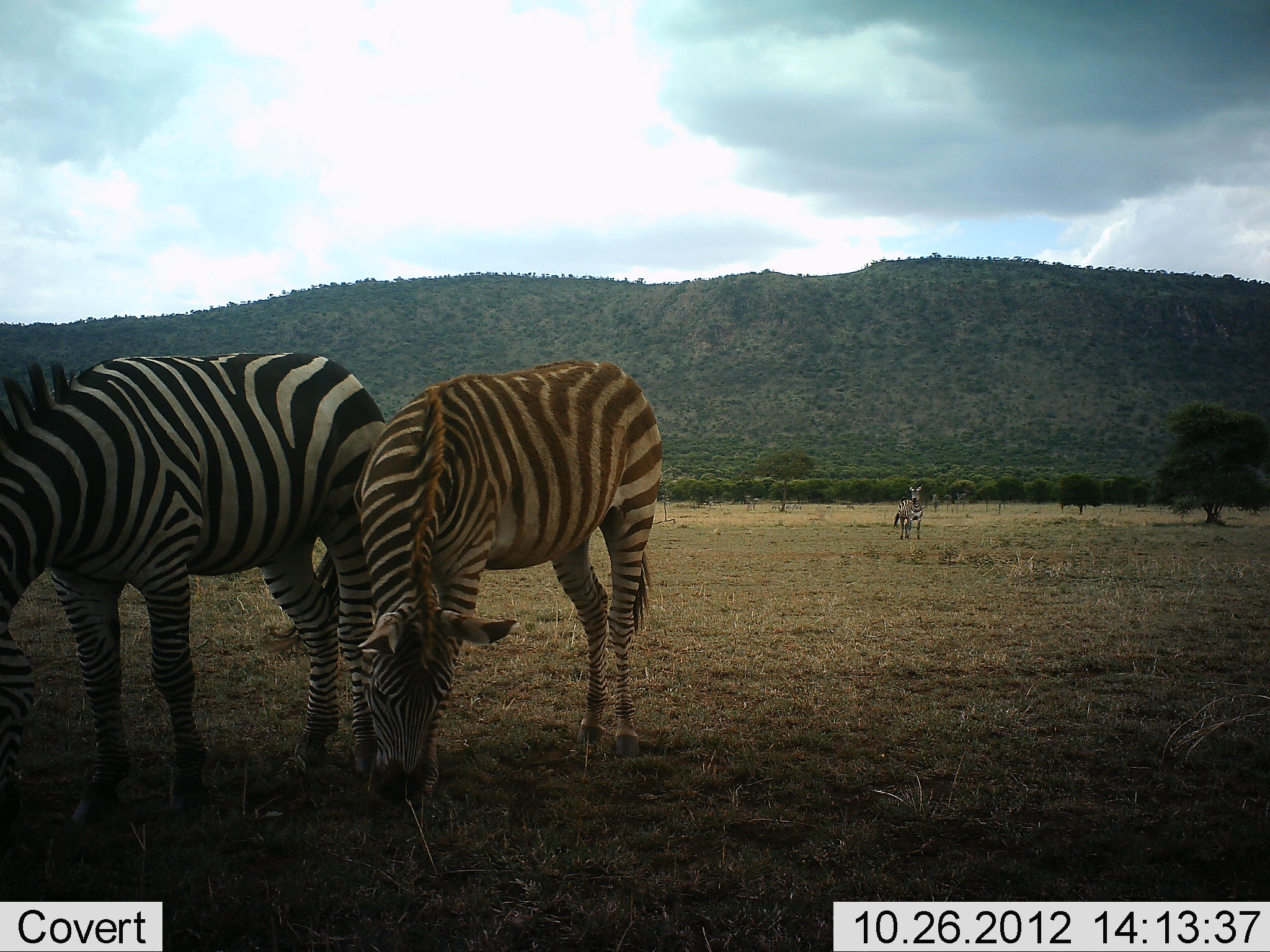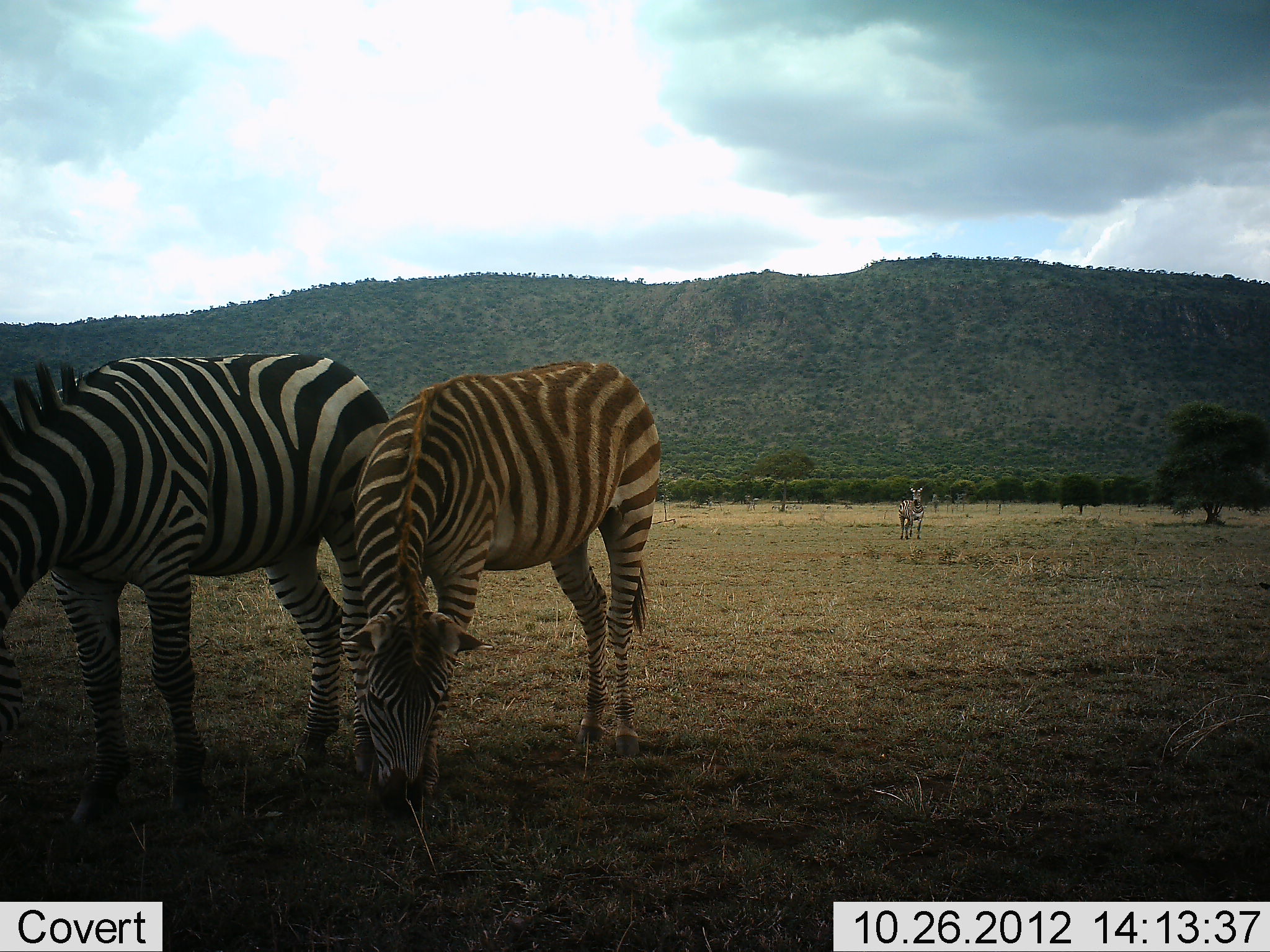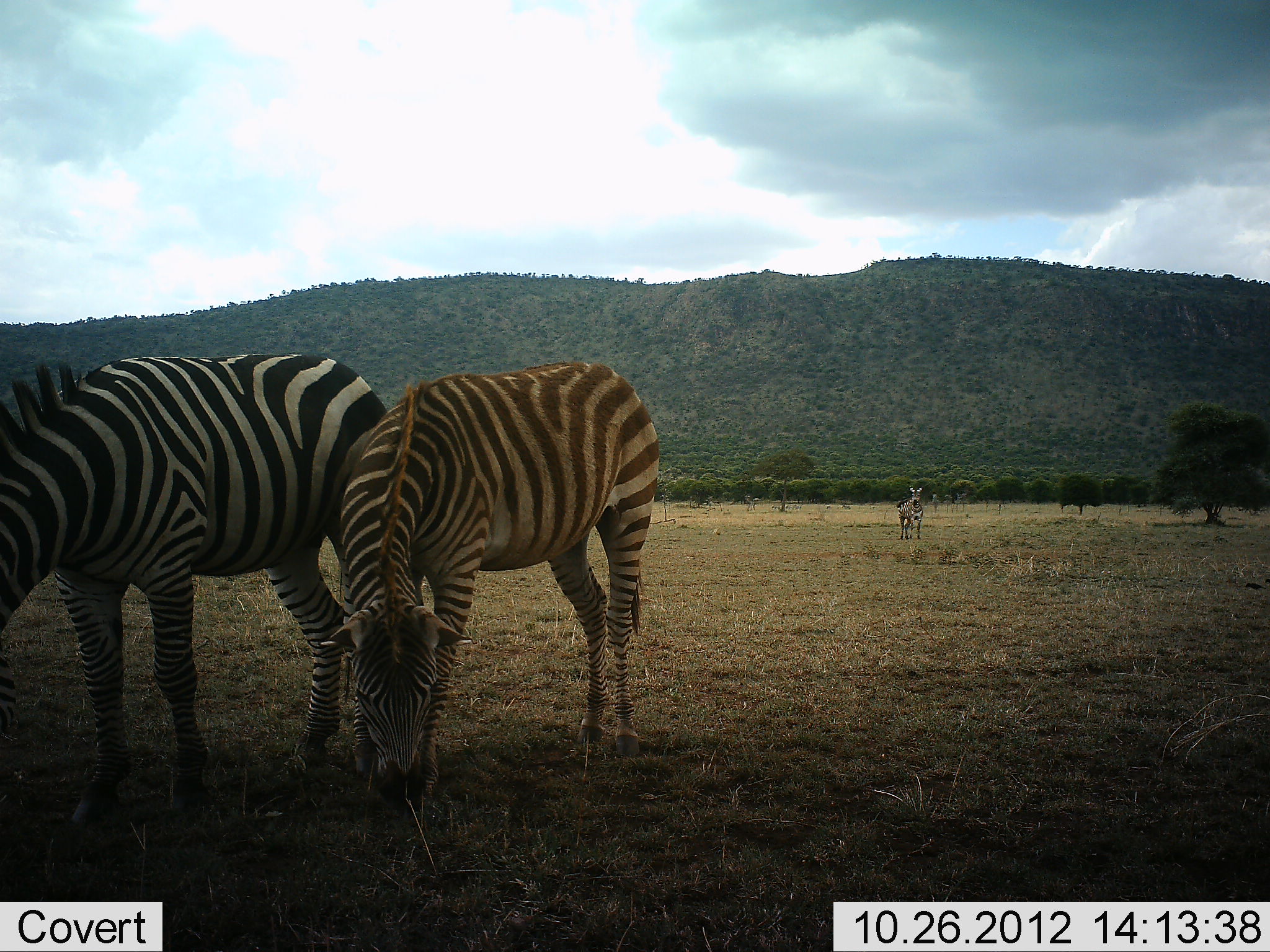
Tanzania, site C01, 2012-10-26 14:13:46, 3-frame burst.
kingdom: Animalia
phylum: Chordata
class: Mammalia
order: Perissodactyla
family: Equidae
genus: Equus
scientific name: Equus quagga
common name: plains zebra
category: zebra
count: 3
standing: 90%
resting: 0%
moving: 20%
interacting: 0%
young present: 20%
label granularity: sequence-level